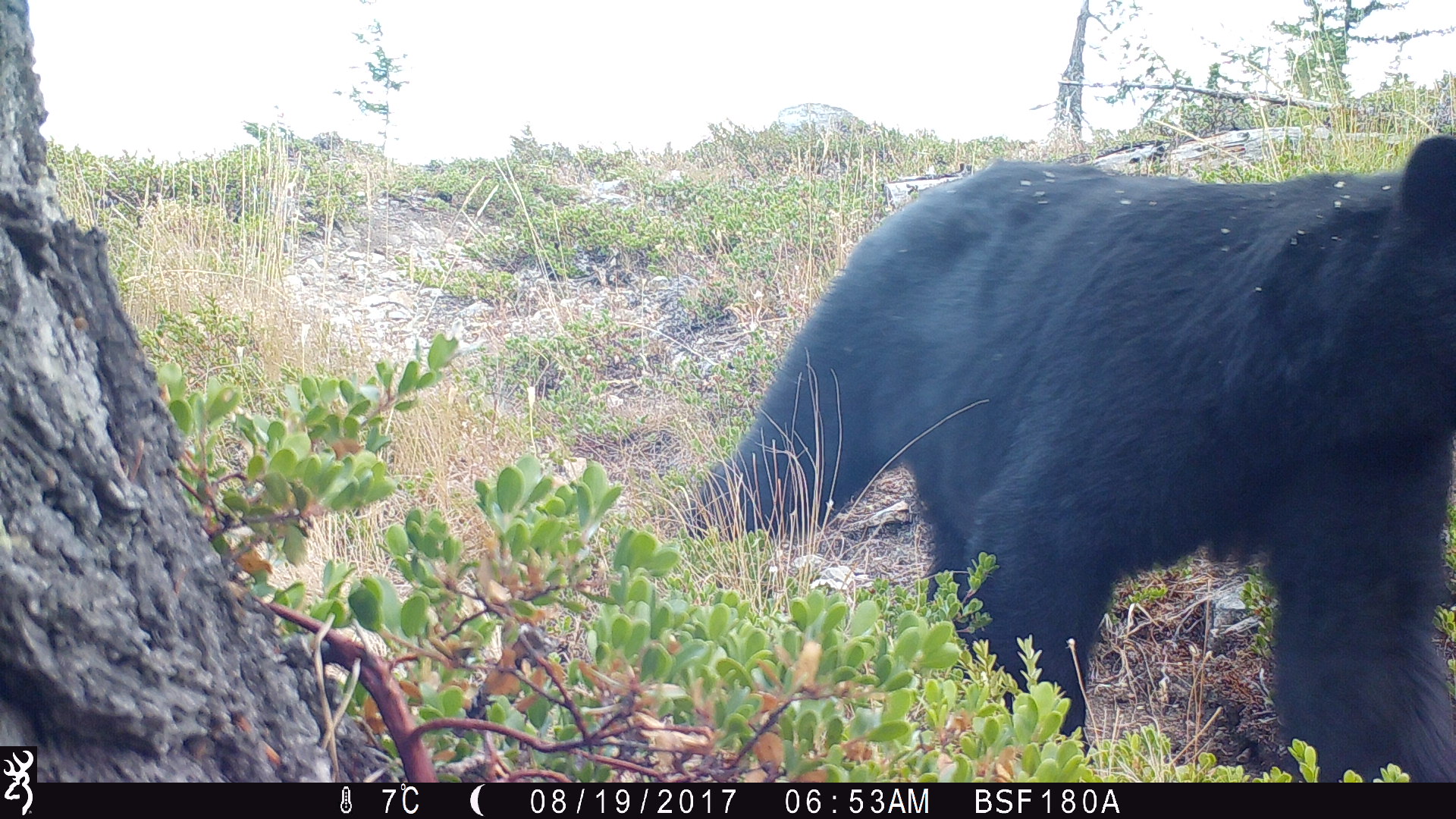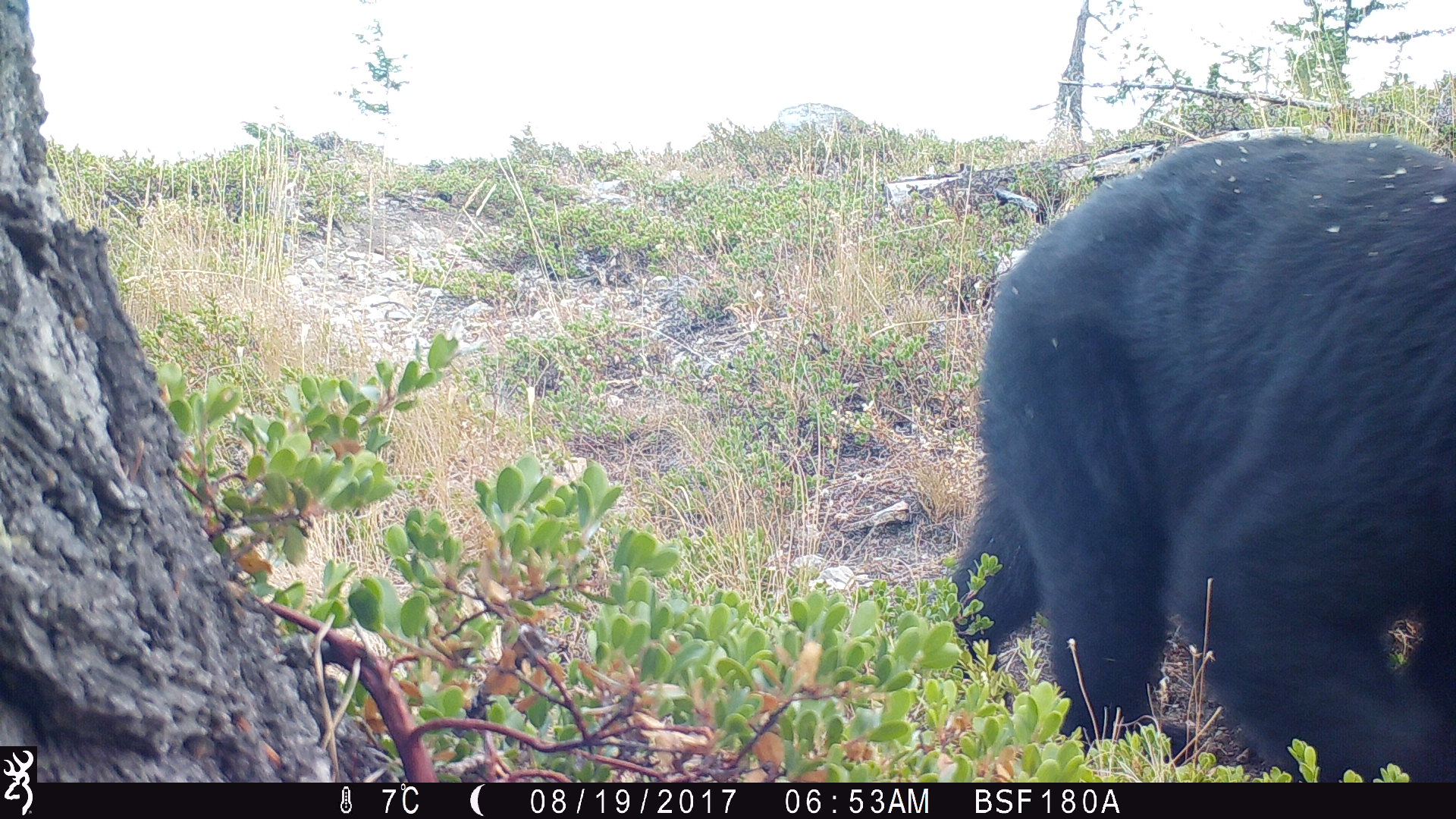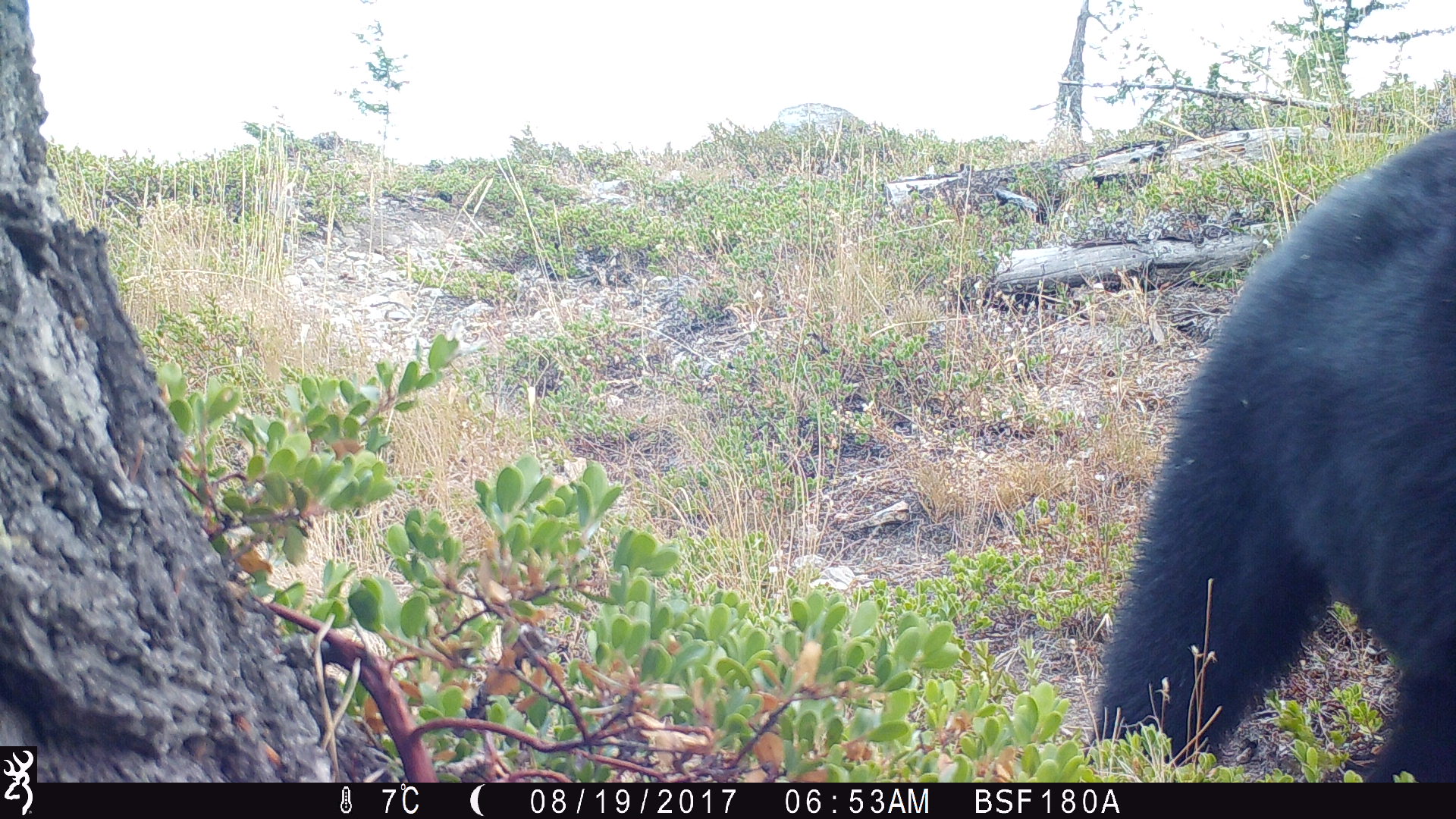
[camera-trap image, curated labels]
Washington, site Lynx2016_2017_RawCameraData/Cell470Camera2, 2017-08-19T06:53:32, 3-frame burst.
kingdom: Animalia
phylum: Chordata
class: Mammalia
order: Carnivora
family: Ursidae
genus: Ursus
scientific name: Ursus americanus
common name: american black bear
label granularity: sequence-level